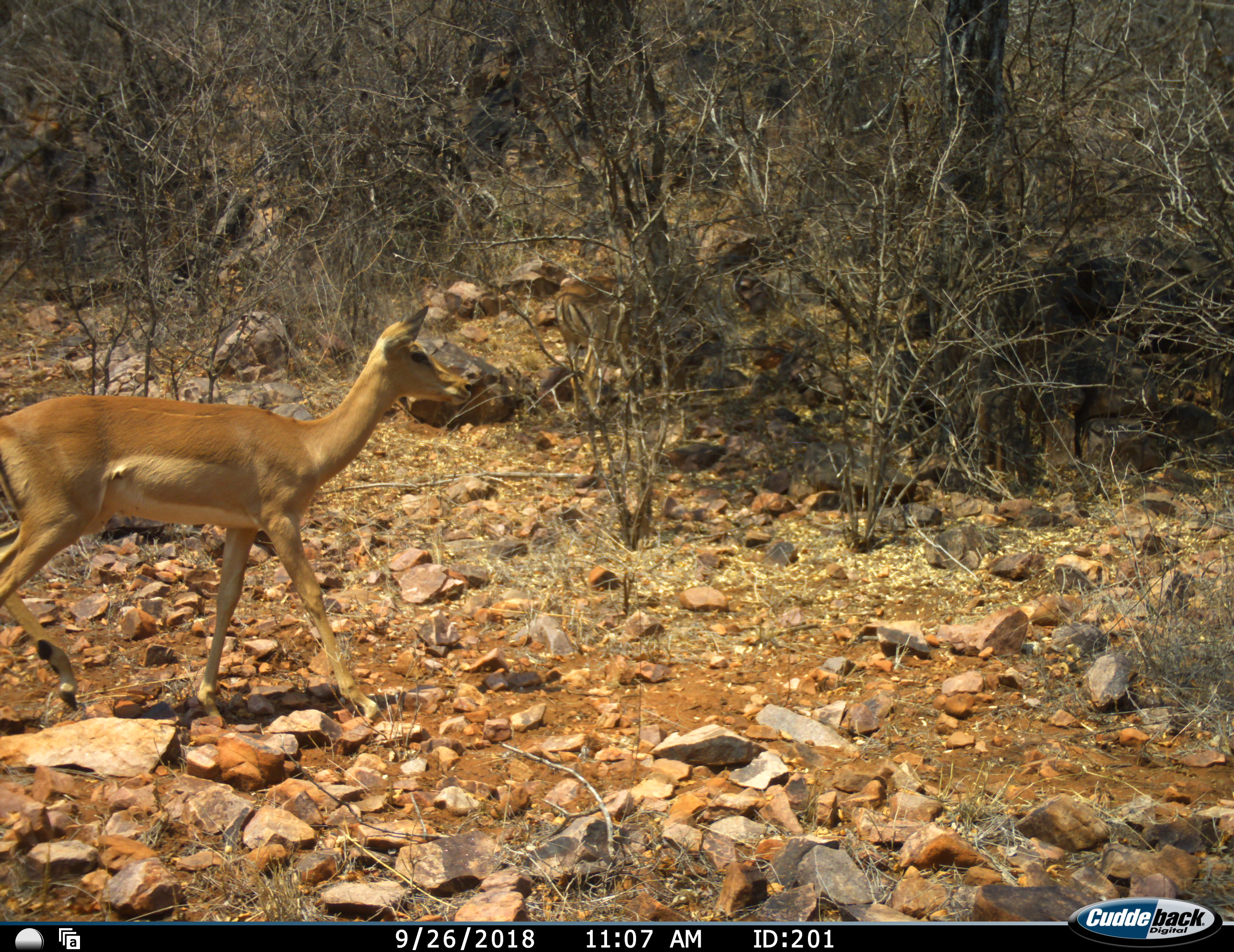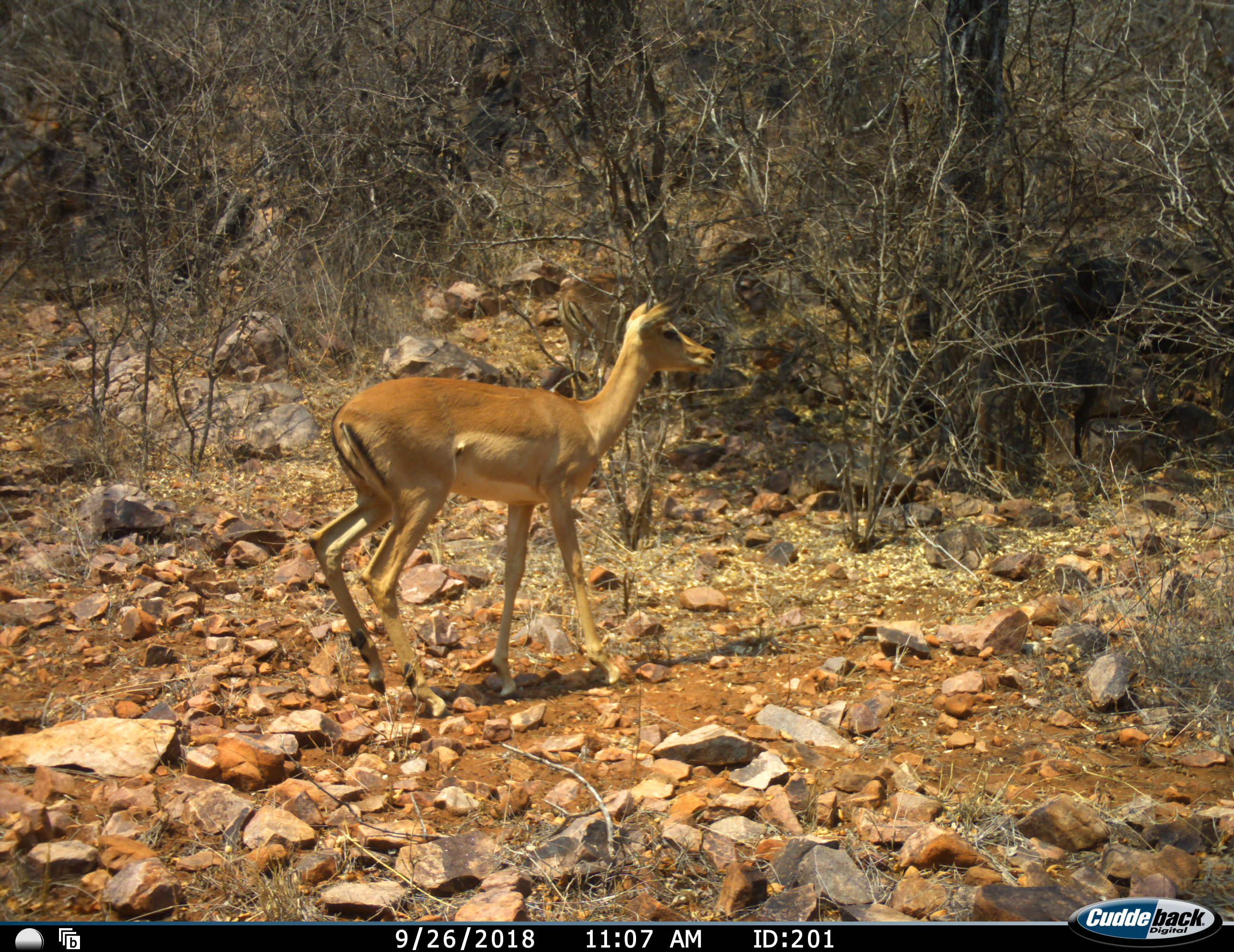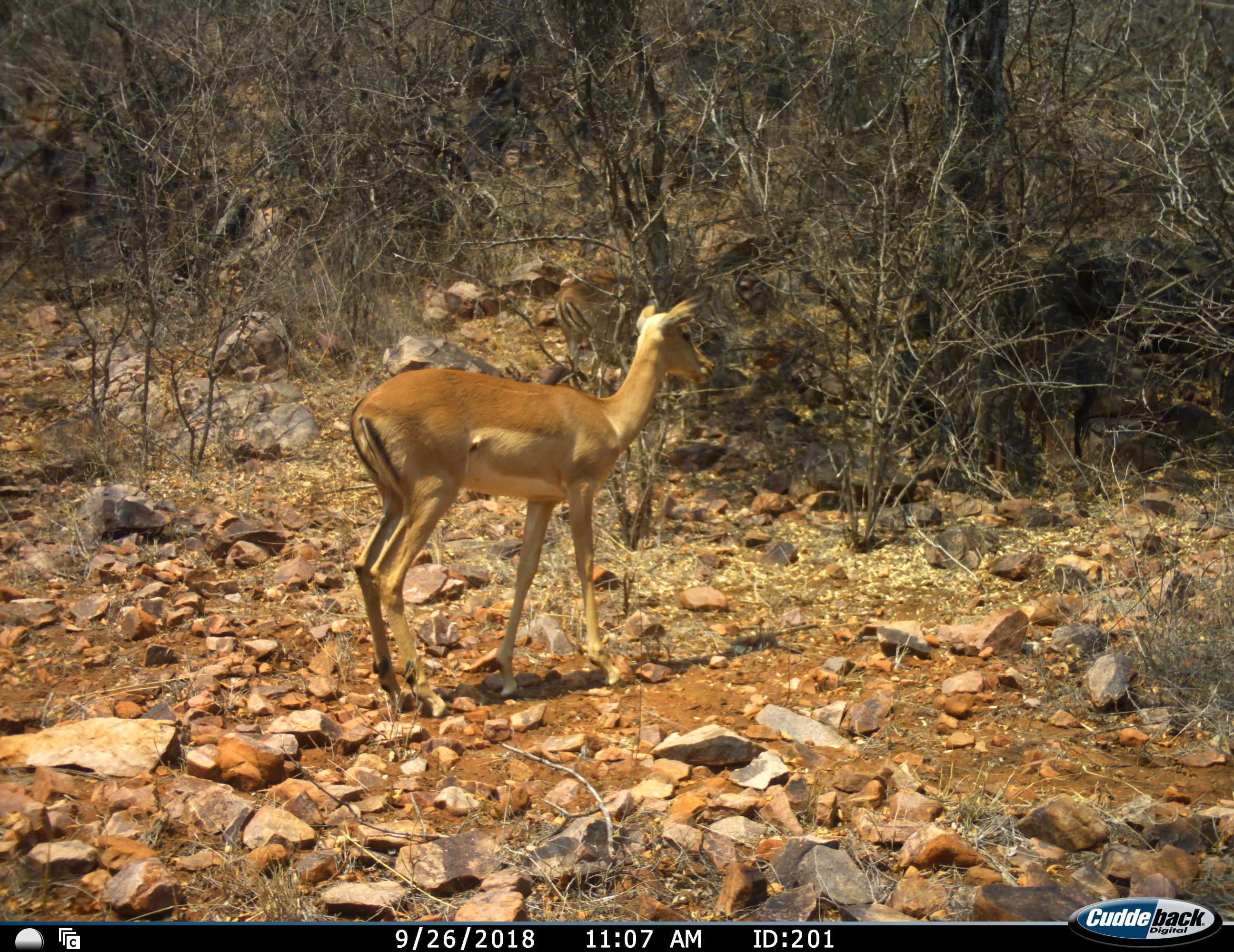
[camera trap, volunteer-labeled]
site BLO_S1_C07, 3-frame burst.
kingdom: Animalia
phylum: Chordata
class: Mammalia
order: Artiodactyla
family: Bovidae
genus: Aepyceros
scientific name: Aepyceros melampus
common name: impala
Impala (Aepyceros melampus), count 2. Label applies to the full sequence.